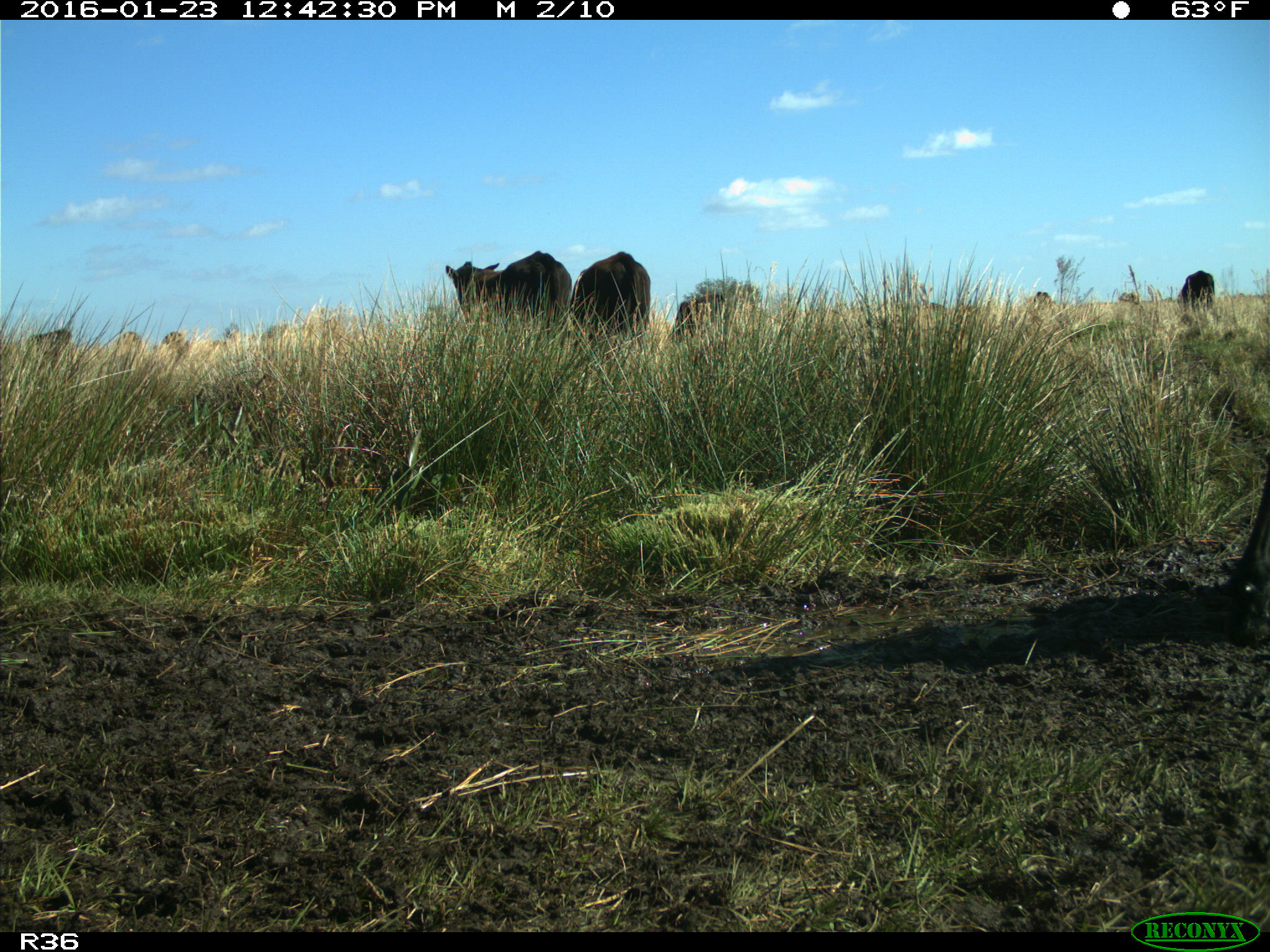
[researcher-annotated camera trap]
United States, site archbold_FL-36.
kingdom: Animalia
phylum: Chordata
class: Mammalia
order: Artiodactyla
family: Bovidae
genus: Bos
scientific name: Bos taurus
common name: domestic cow